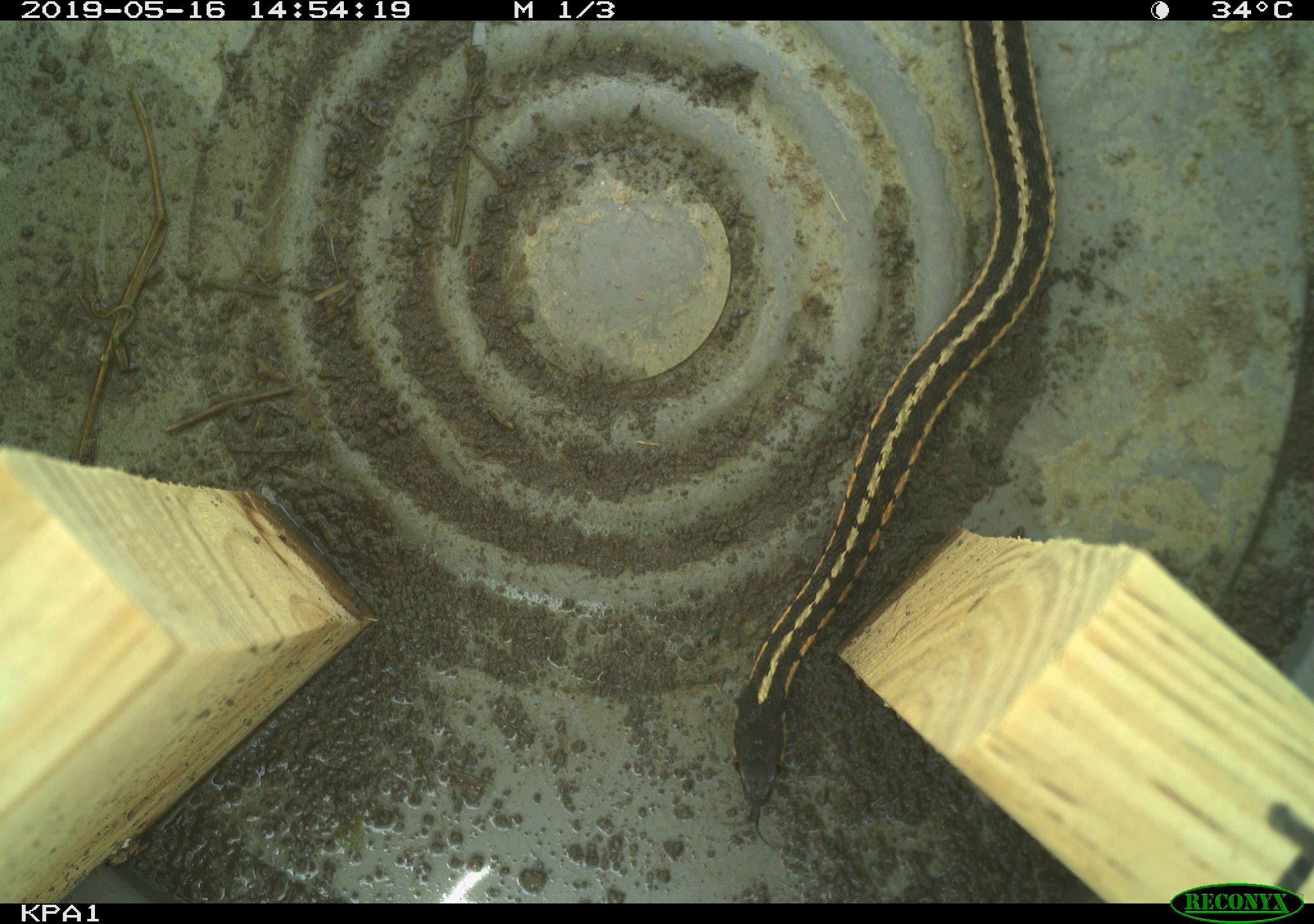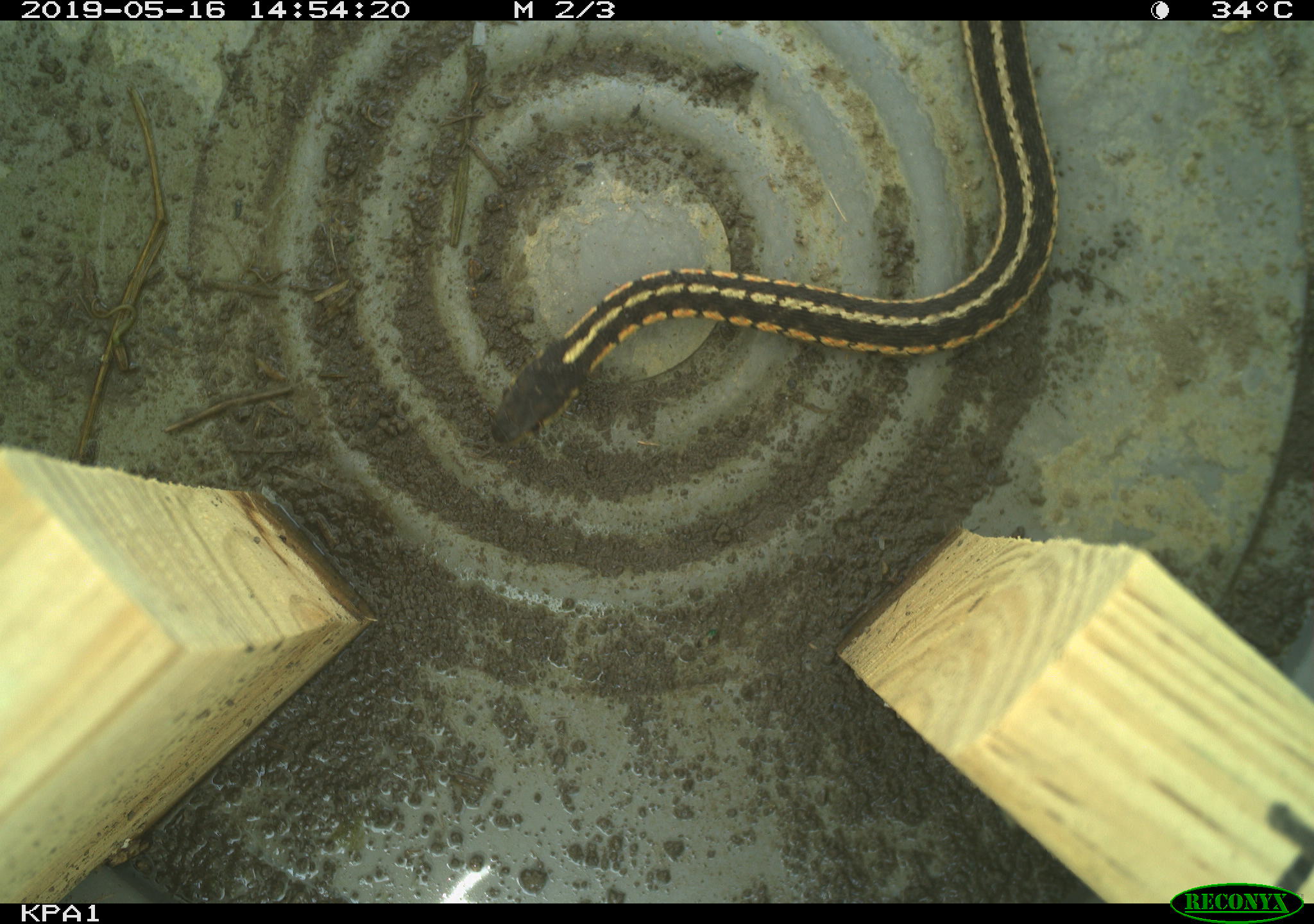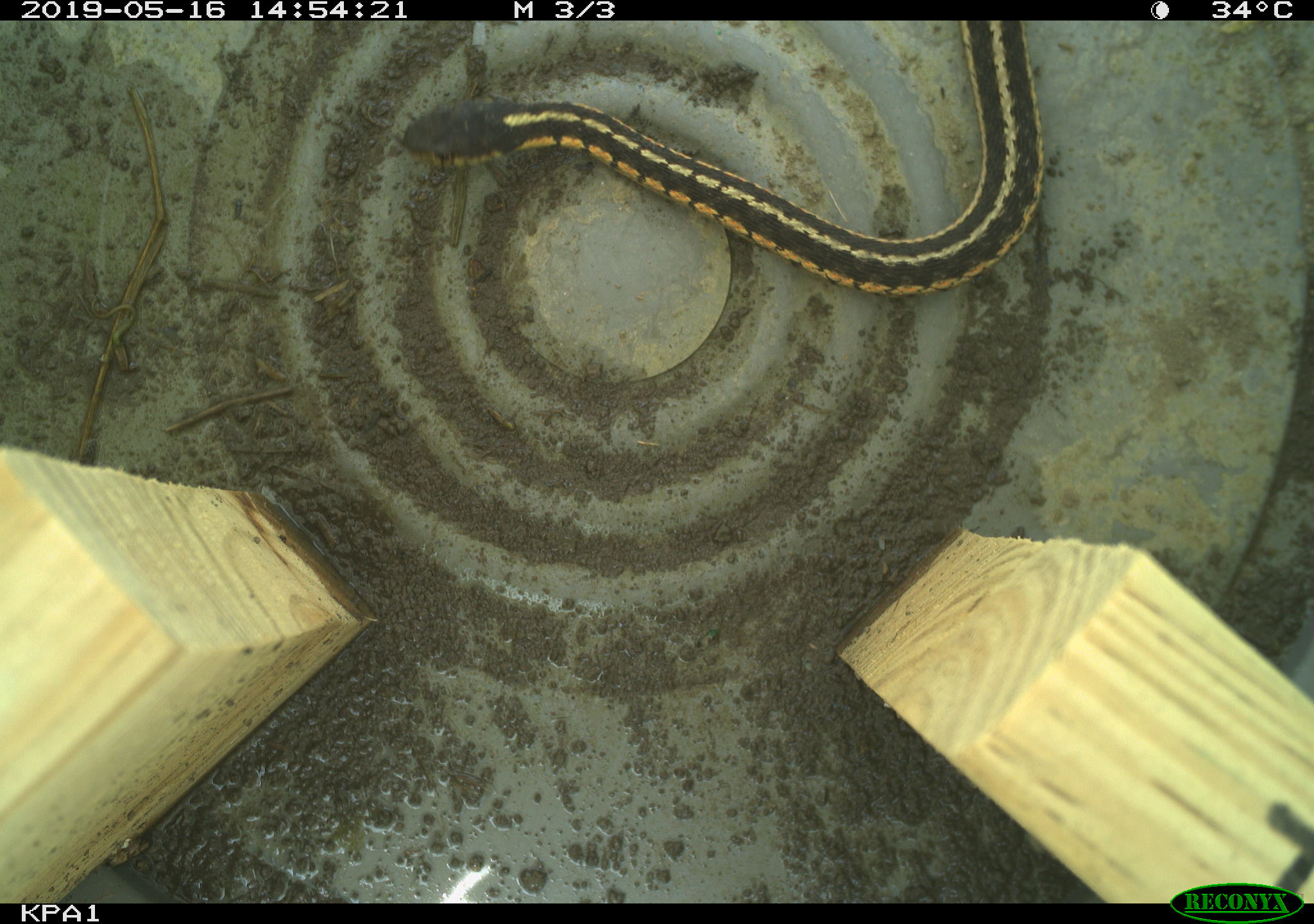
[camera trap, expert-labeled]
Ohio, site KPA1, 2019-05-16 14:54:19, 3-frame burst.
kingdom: Animalia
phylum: Chordata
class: Reptilia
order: Squamata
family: Colubridae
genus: Thamnophis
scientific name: Thamnophis sirtalis sirtalis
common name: eastern gartersnake